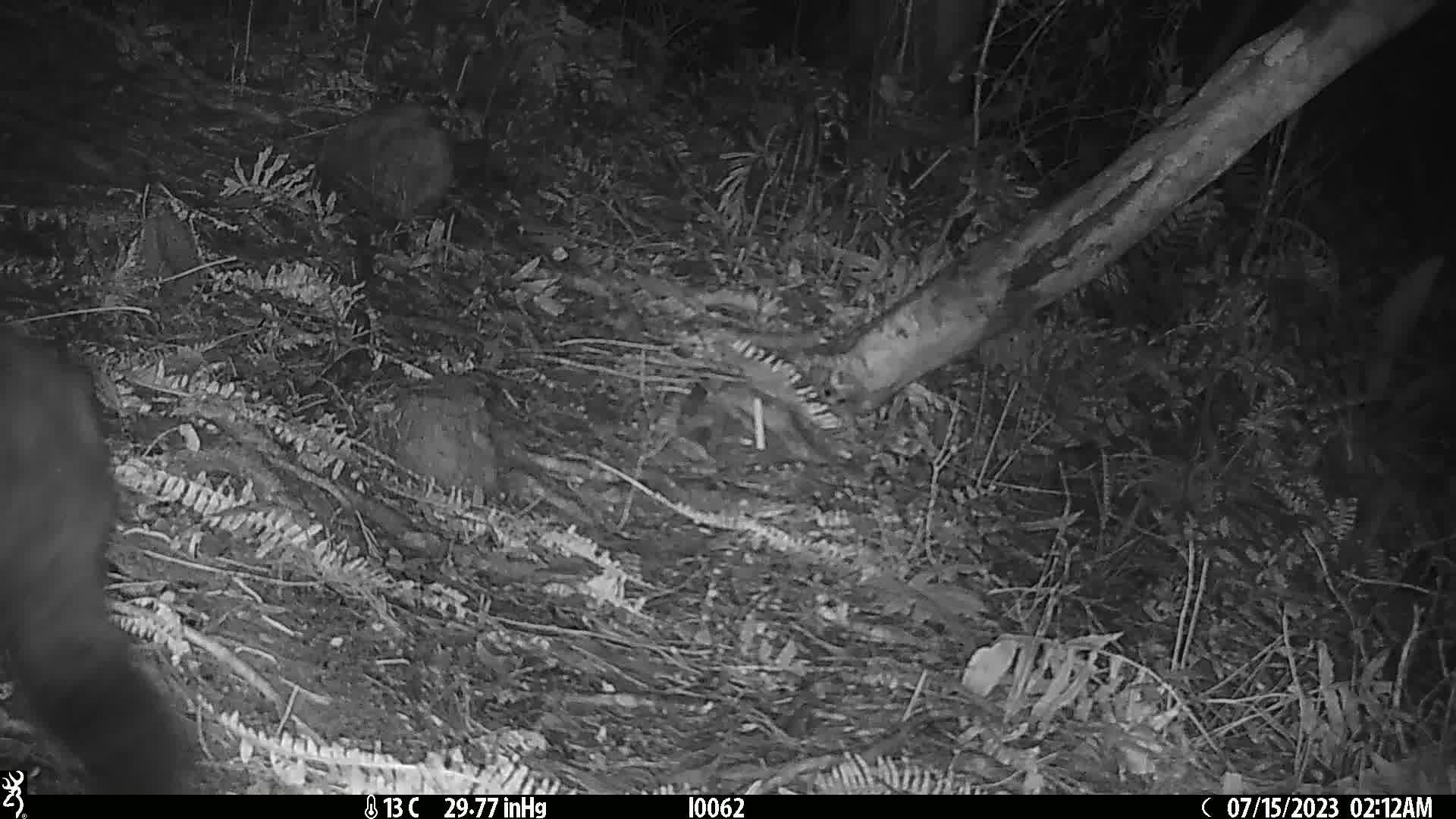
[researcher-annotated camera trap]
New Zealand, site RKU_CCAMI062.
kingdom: Animalia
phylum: Chordata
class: Mammalia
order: Diprotodontia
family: Phalangeridae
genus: Trichosurus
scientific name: Trichosurus vulpecula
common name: common brushtail possum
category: possum